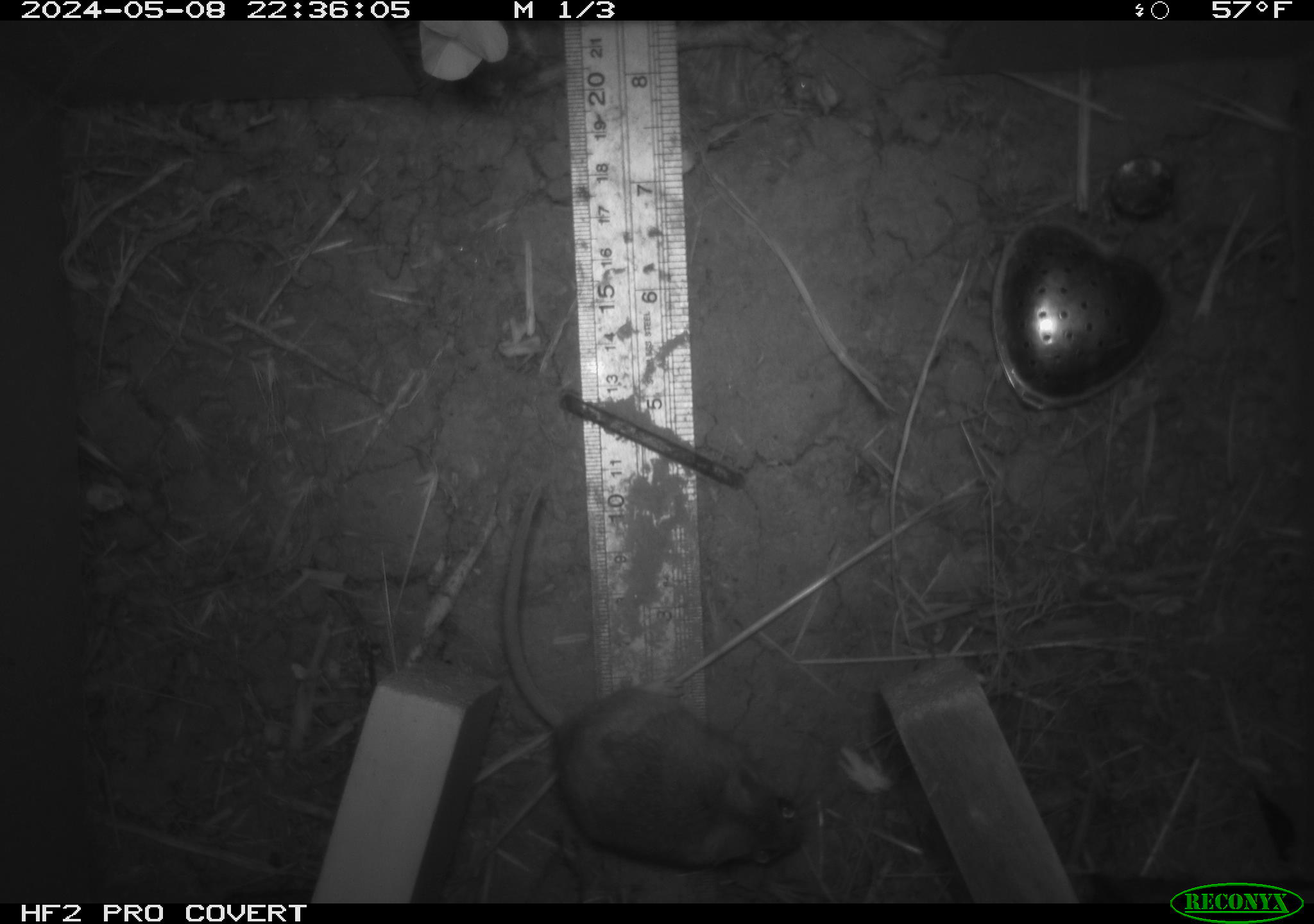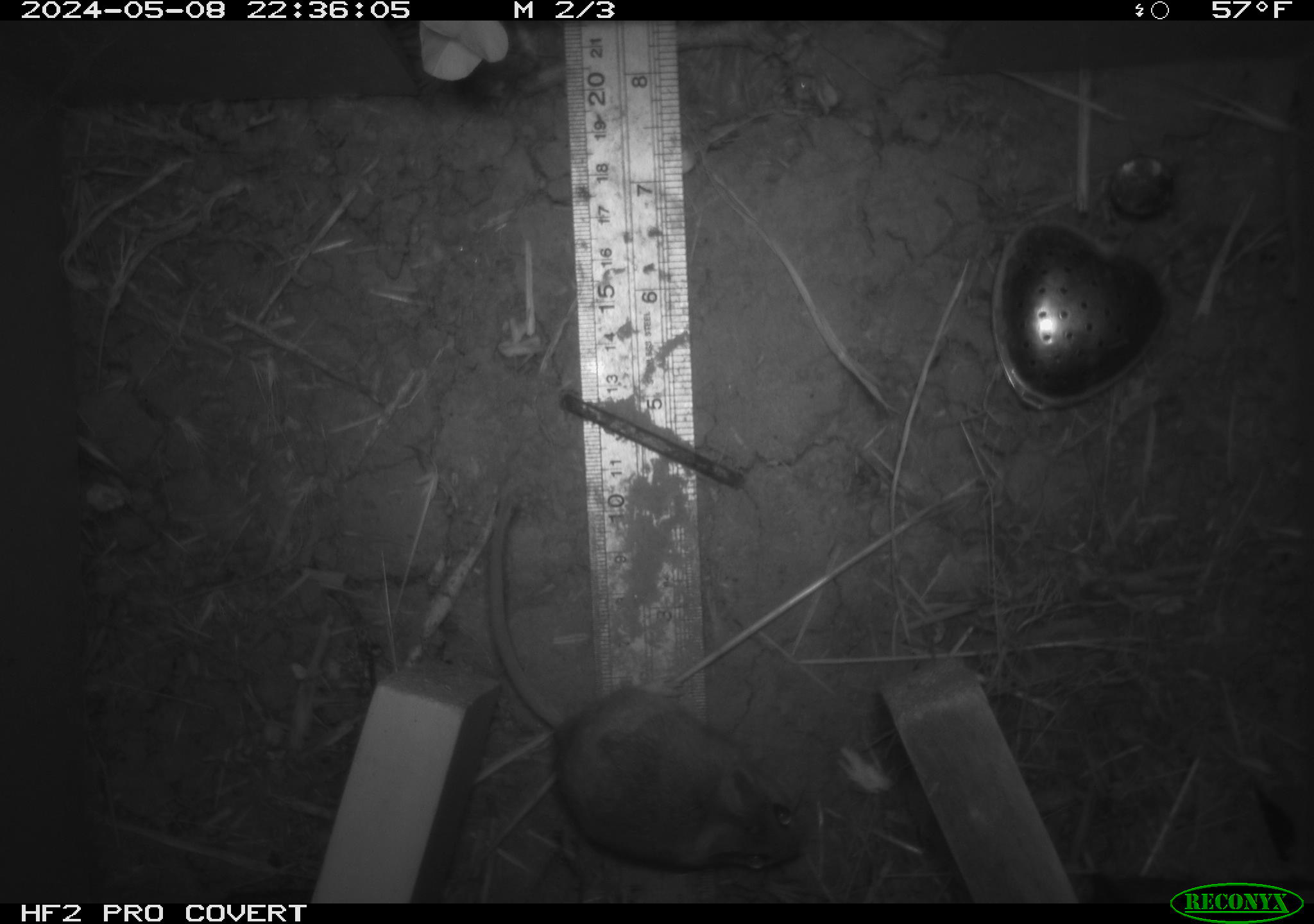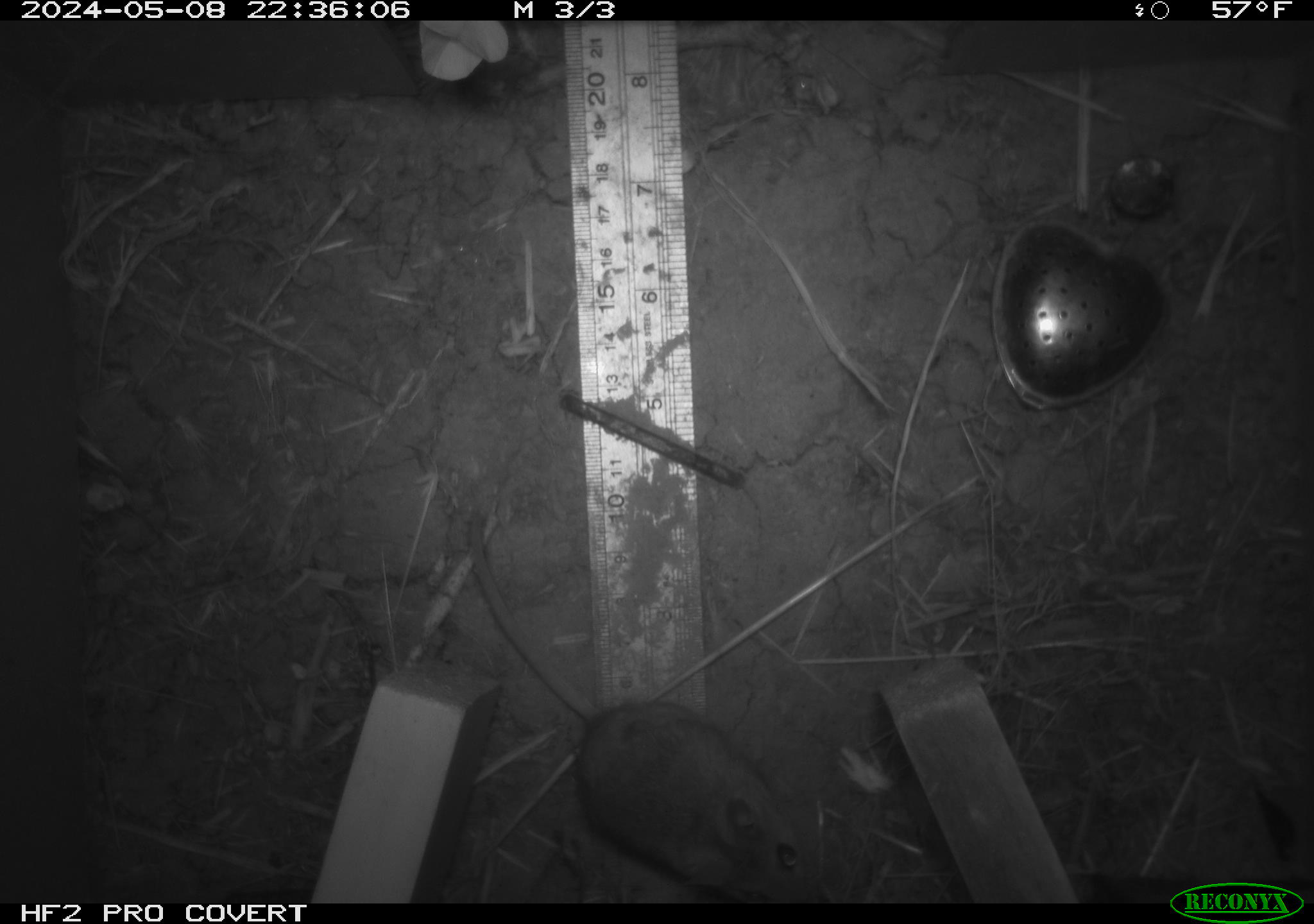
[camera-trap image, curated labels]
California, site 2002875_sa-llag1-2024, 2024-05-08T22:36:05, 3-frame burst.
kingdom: Animalia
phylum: Chordata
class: Mammalia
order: Rodentia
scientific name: Rodentia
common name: mouse species